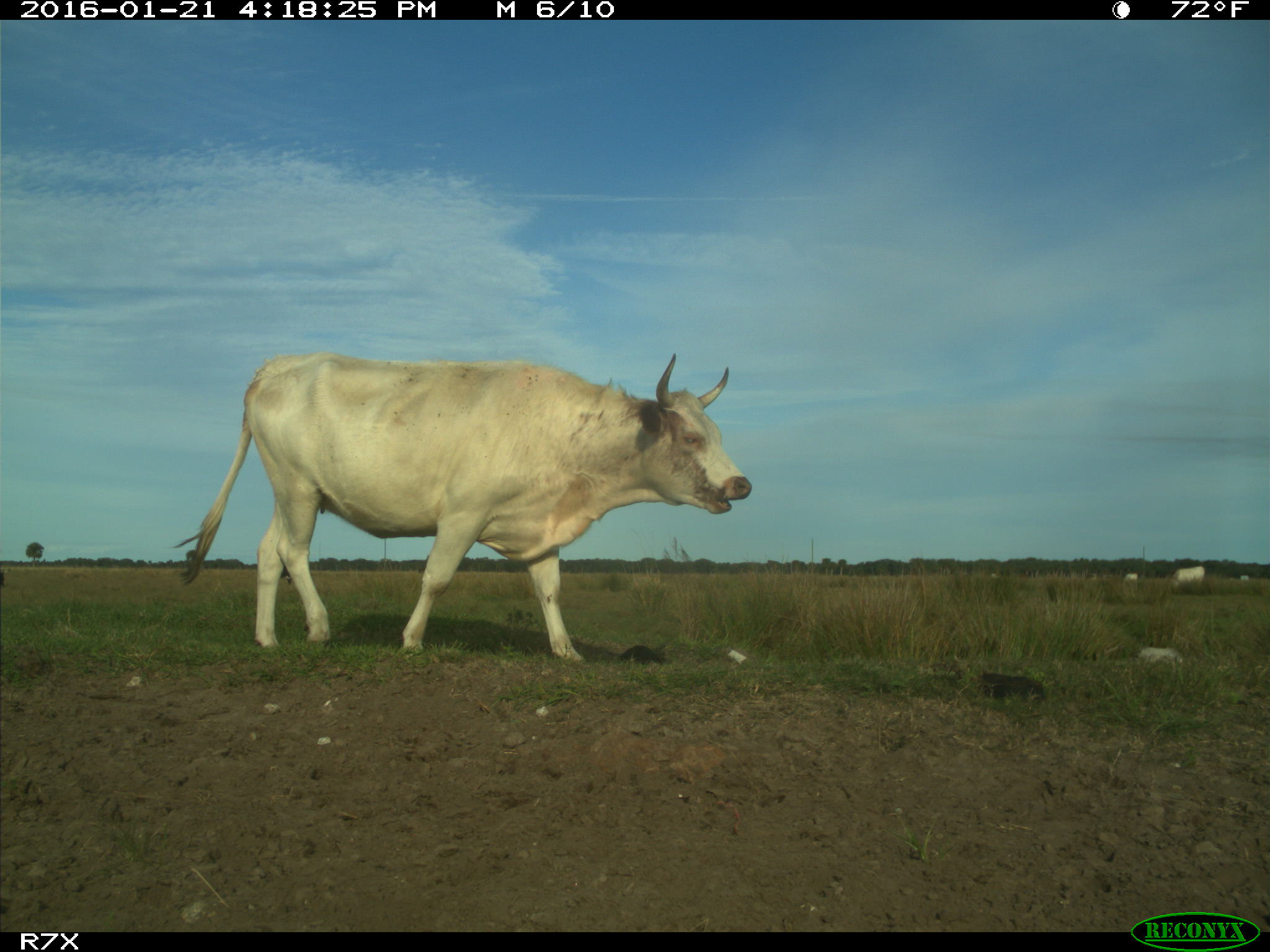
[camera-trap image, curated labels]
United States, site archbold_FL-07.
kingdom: Animalia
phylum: Chordata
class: Mammalia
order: Artiodactyla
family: Bovidae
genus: Bos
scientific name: Bos taurus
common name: domestic cow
Bos taurus (domestic cow).